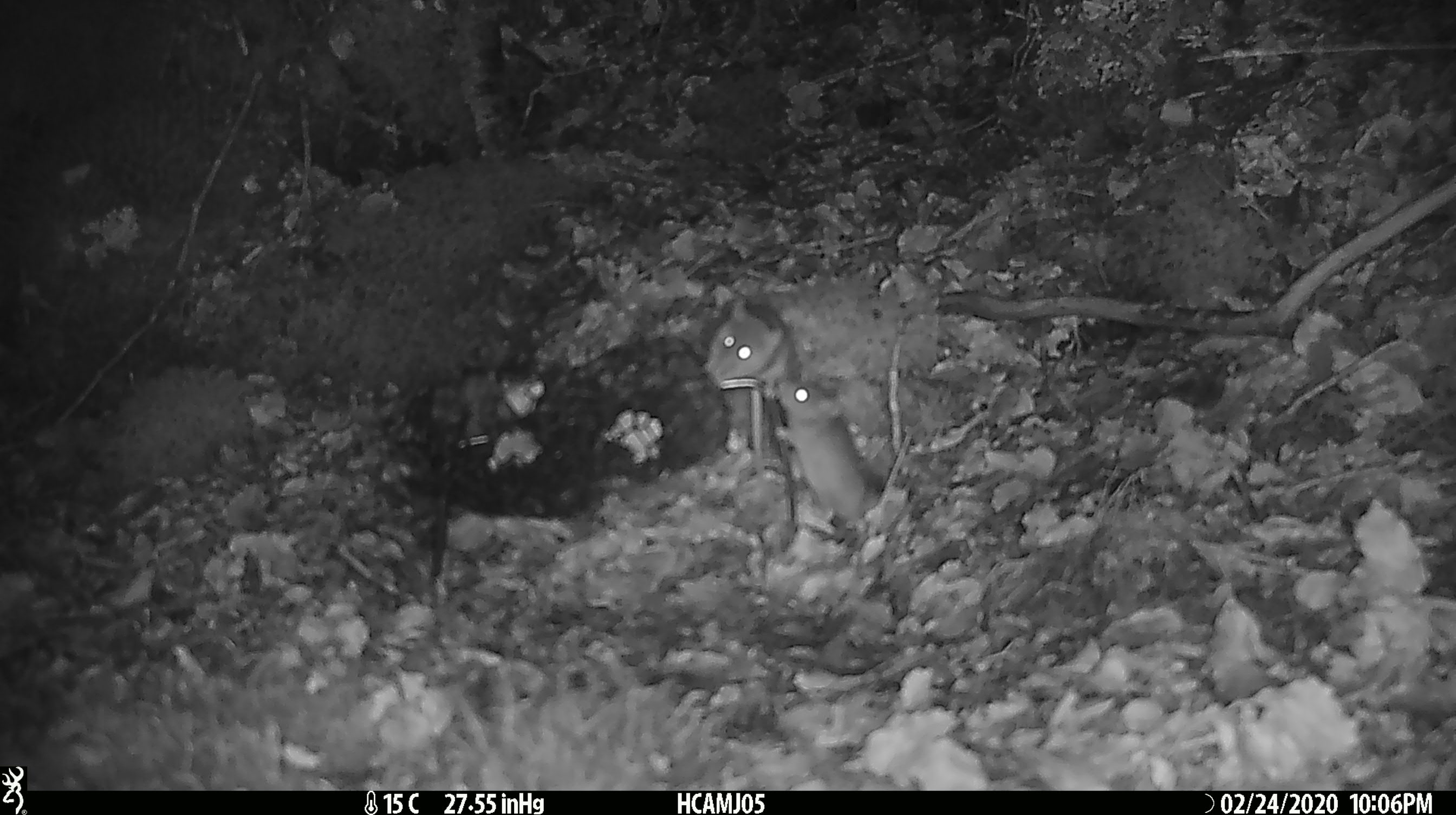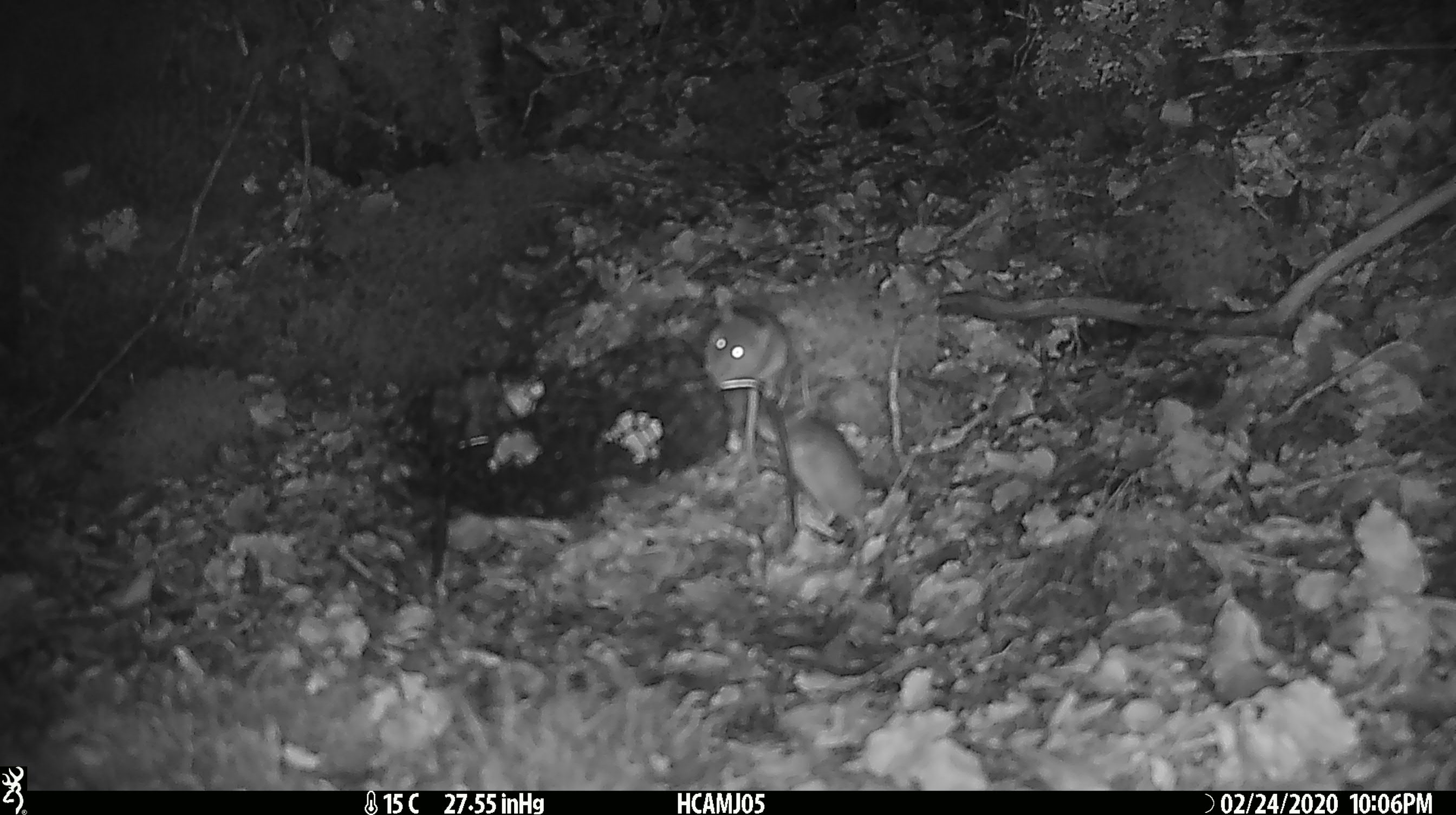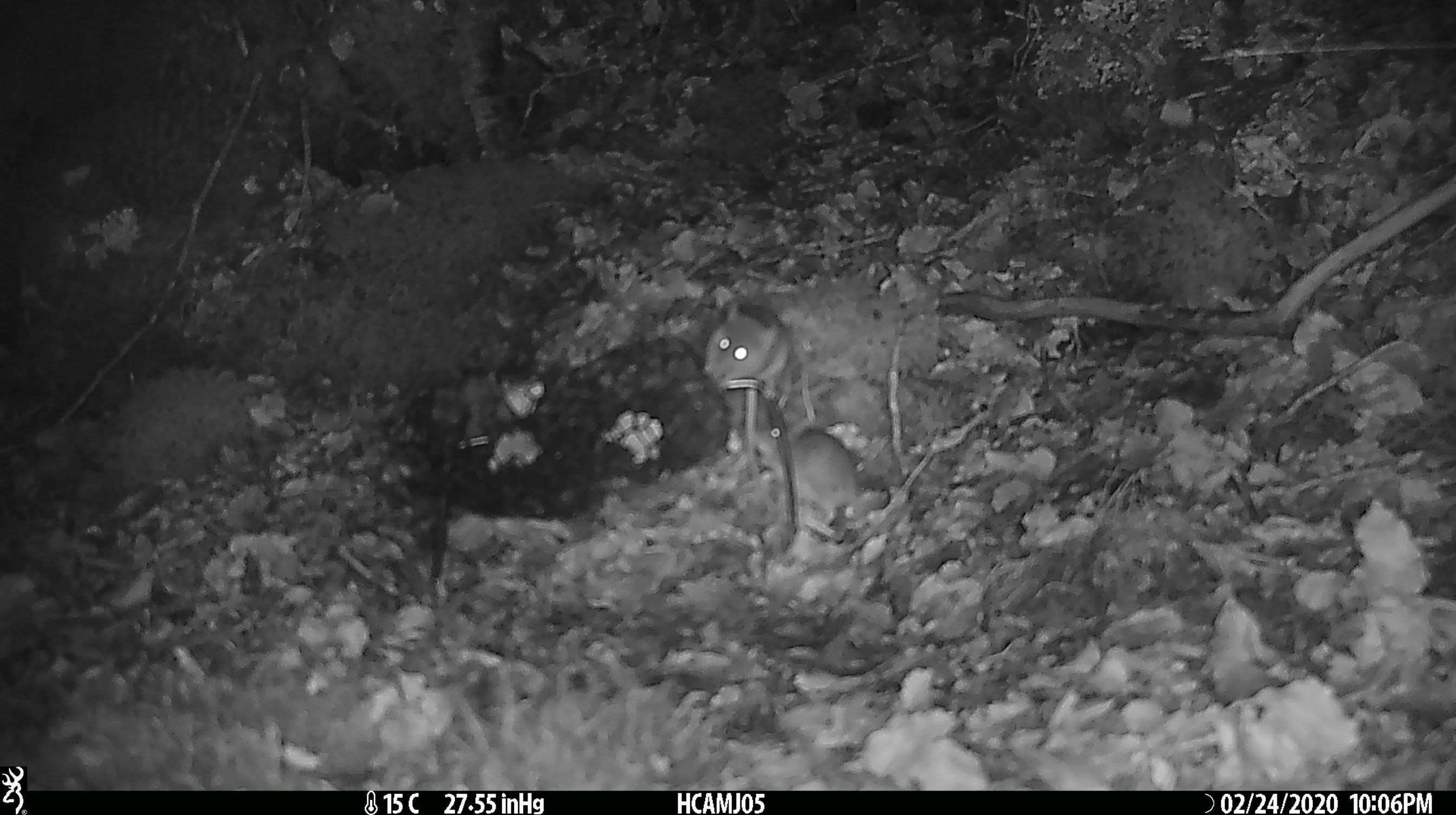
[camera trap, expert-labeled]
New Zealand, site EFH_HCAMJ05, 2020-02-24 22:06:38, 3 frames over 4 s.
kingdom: Animalia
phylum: Chordata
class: Mammalia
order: Rodentia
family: Muridae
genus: Mus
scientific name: Mus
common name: mouse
Mouse (Mus).